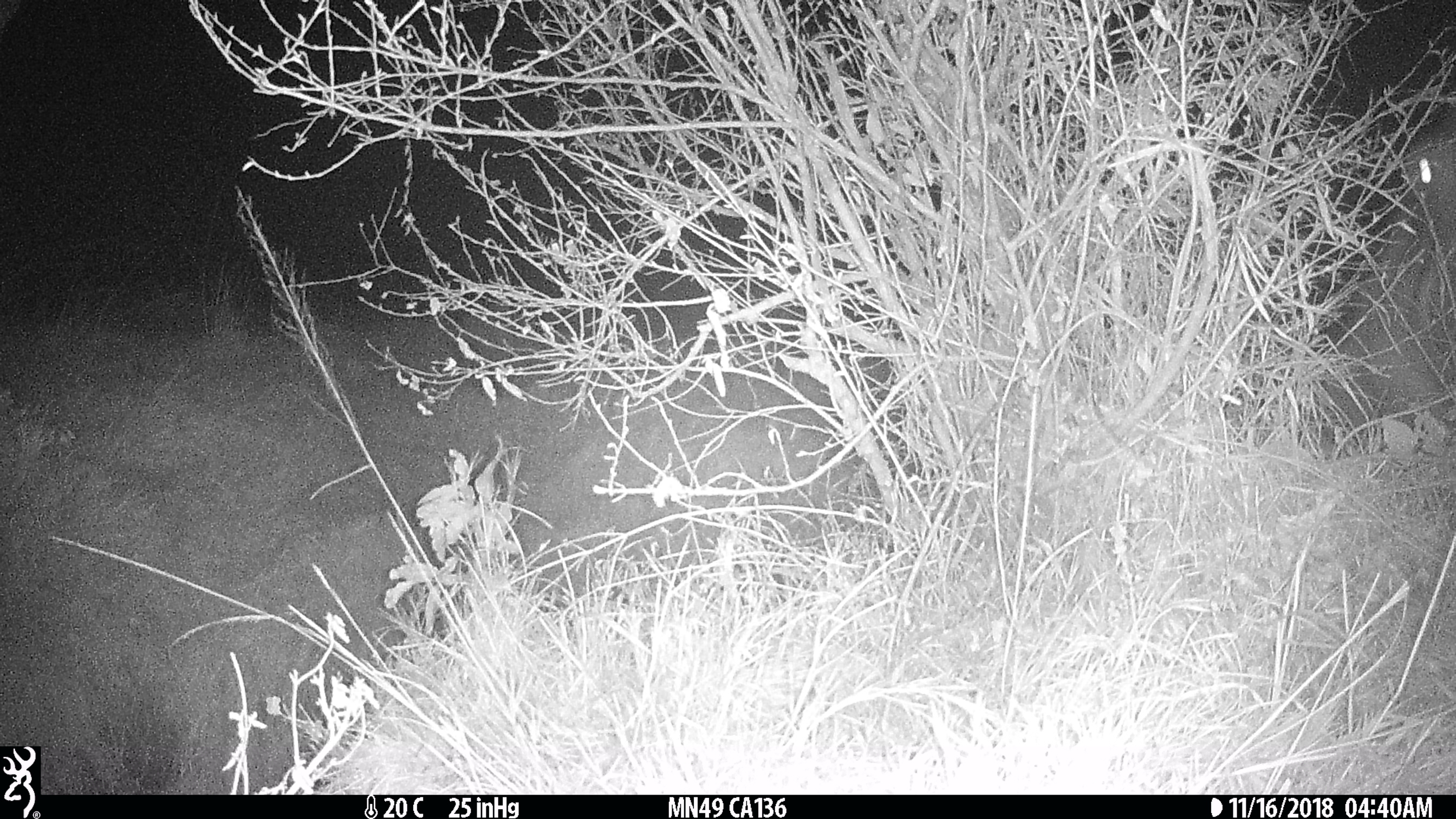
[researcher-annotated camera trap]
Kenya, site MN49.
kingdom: Animalia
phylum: Chordata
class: Mammalia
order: Artiodactyla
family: Hippopotamidae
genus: Hippopotamus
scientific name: Hippopotamus amphibius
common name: hippopotamus